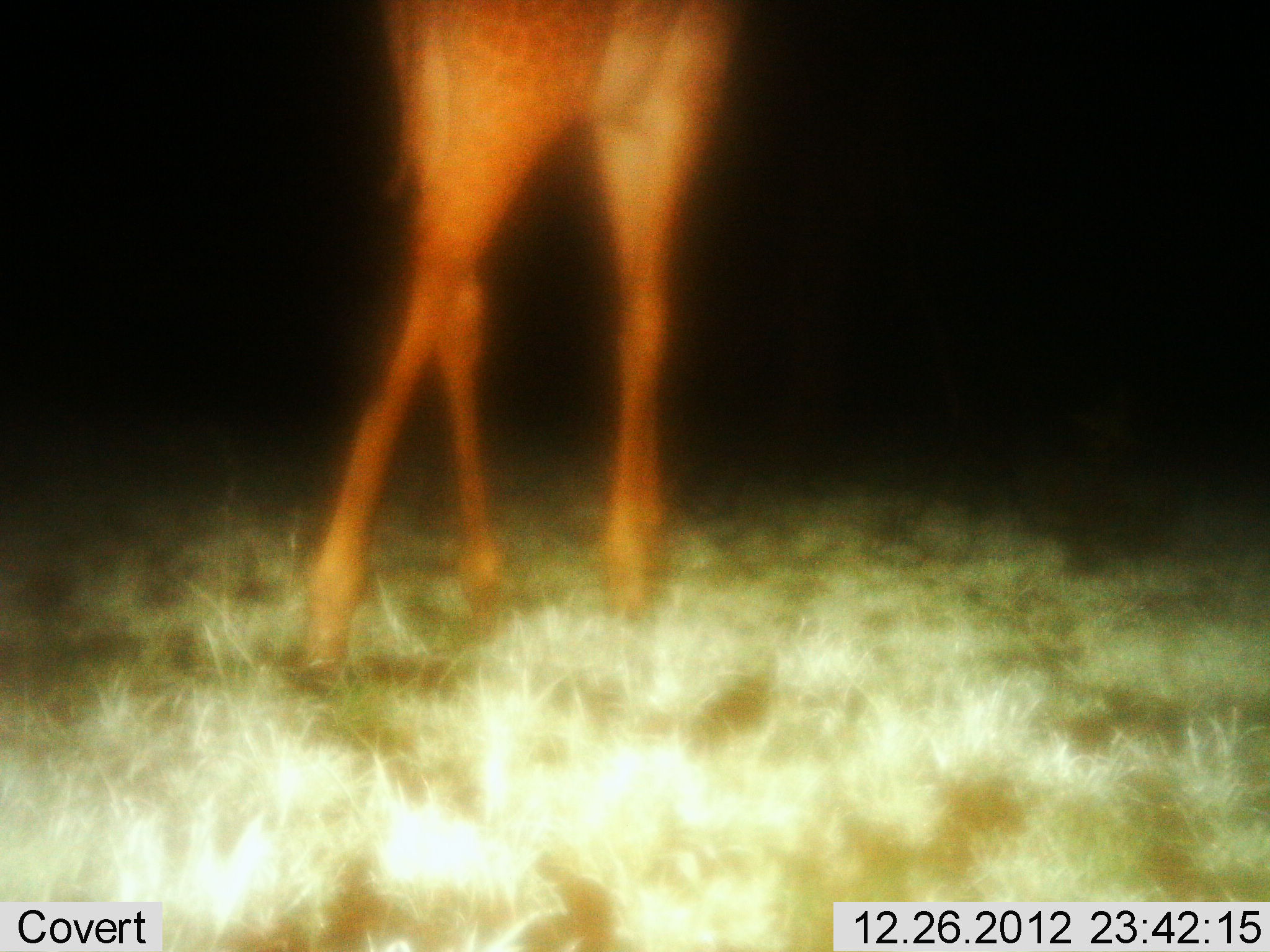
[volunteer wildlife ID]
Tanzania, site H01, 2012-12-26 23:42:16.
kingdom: Animalia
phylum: Chordata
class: Mammalia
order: Artiodactyla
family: Giraffidae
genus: Giraffa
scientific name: Giraffa camelopardalis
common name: giraffe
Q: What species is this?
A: Giraffe (Giraffa camelopardalis).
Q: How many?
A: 1.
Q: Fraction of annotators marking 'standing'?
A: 38%.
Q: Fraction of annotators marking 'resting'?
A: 0%.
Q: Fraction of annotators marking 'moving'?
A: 75%.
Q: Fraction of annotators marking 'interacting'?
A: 0%.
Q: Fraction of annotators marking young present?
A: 0%.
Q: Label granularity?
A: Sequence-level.